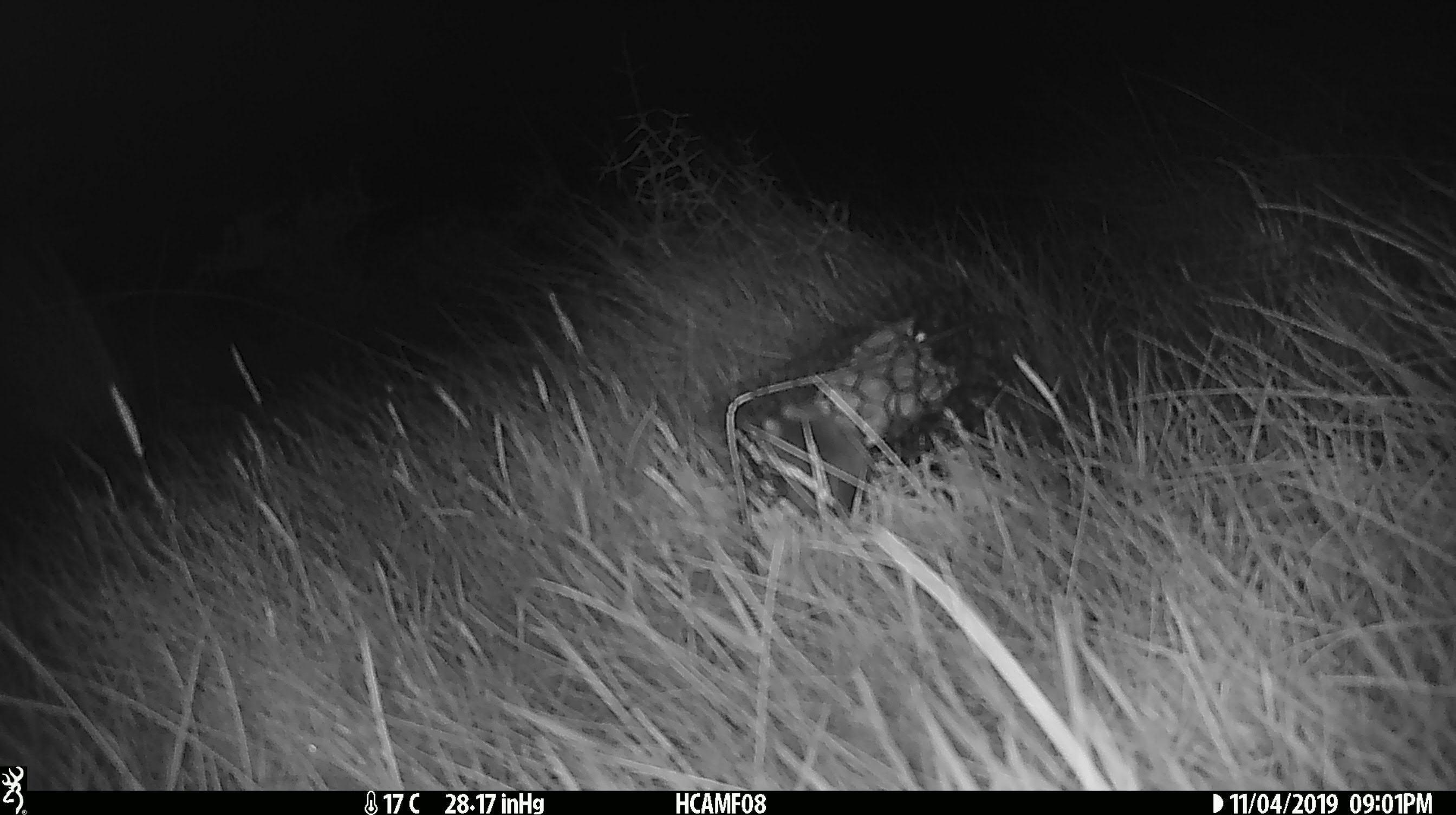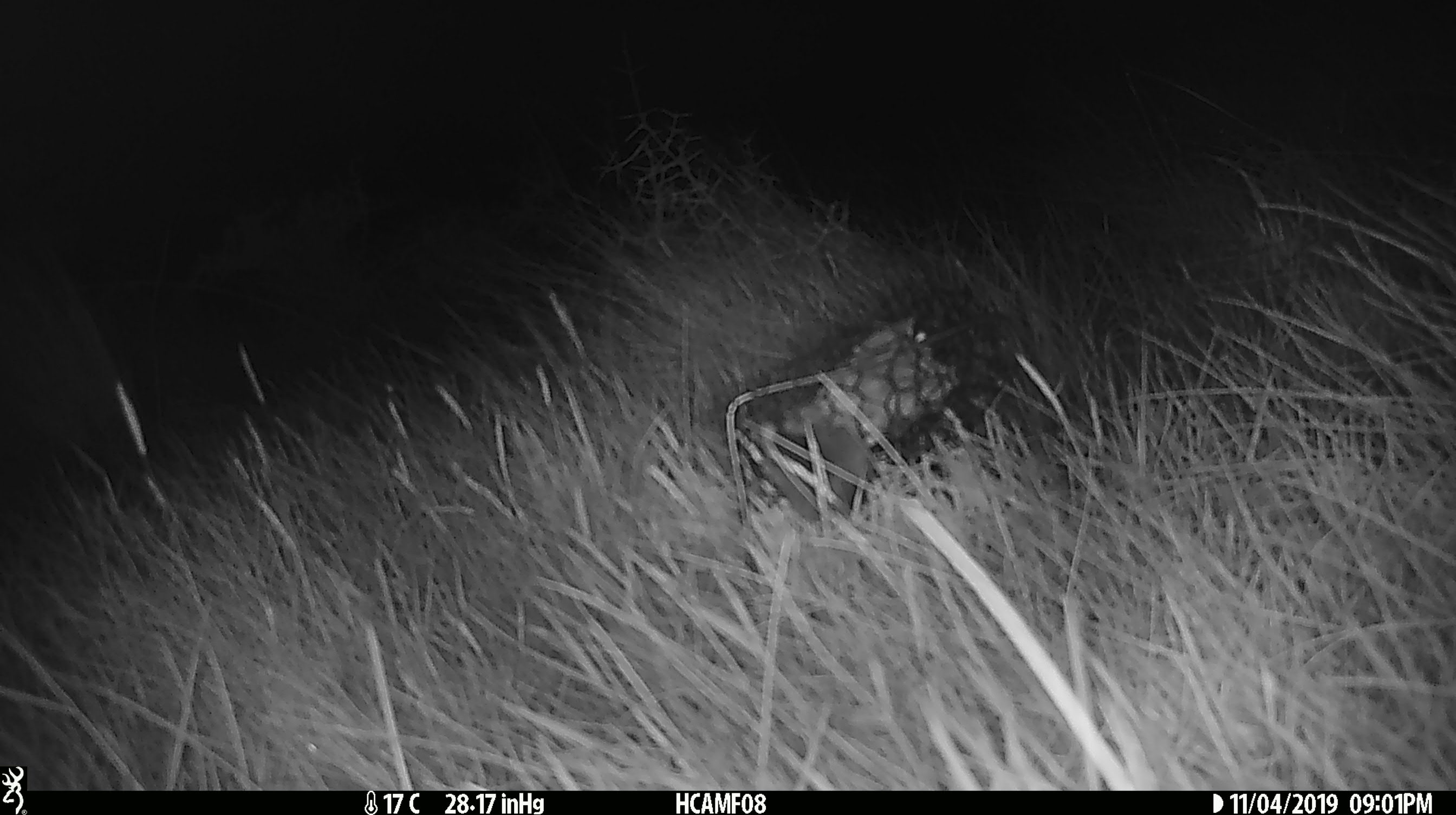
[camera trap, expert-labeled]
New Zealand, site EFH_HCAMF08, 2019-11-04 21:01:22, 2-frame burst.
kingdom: Animalia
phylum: Chordata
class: Mammalia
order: Rodentia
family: Muridae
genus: Mus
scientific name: Mus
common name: mouse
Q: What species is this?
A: Mouse (Mus).